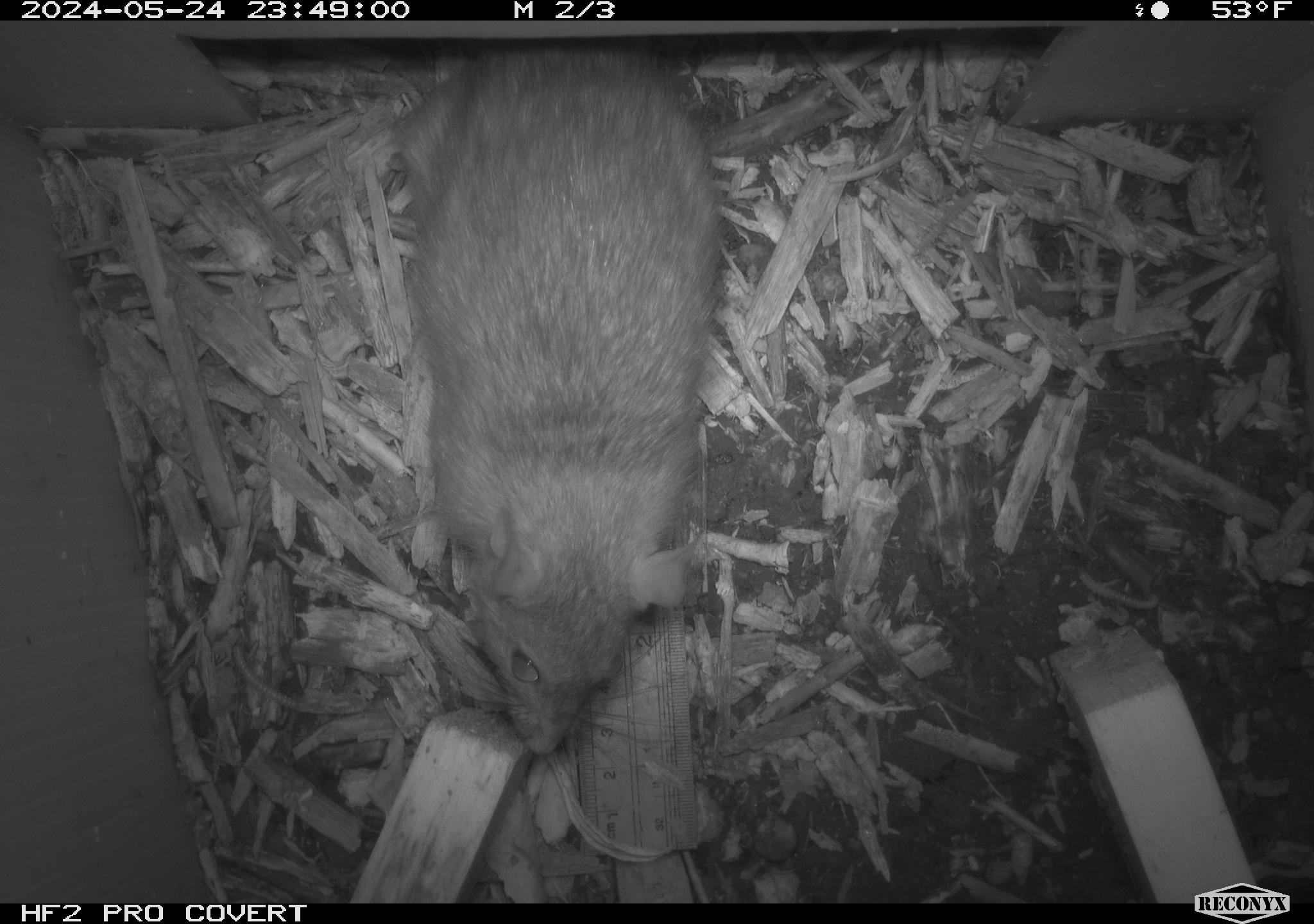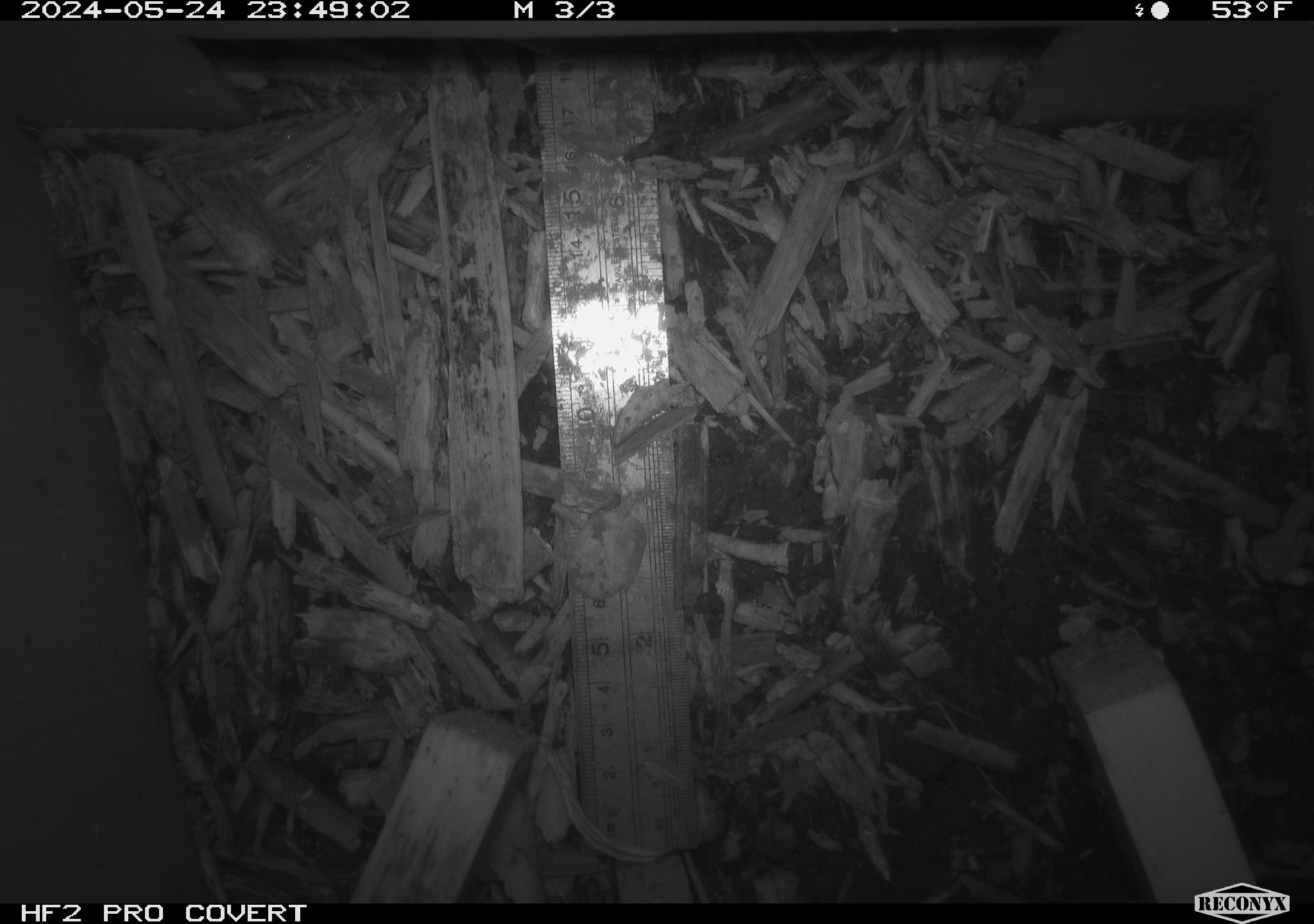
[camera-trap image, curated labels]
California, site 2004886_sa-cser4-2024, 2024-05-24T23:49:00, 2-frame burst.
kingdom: Animalia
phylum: Chordata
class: Mammalia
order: Rodentia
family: Muridae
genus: Rattus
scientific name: Rattus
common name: rat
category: rattus species